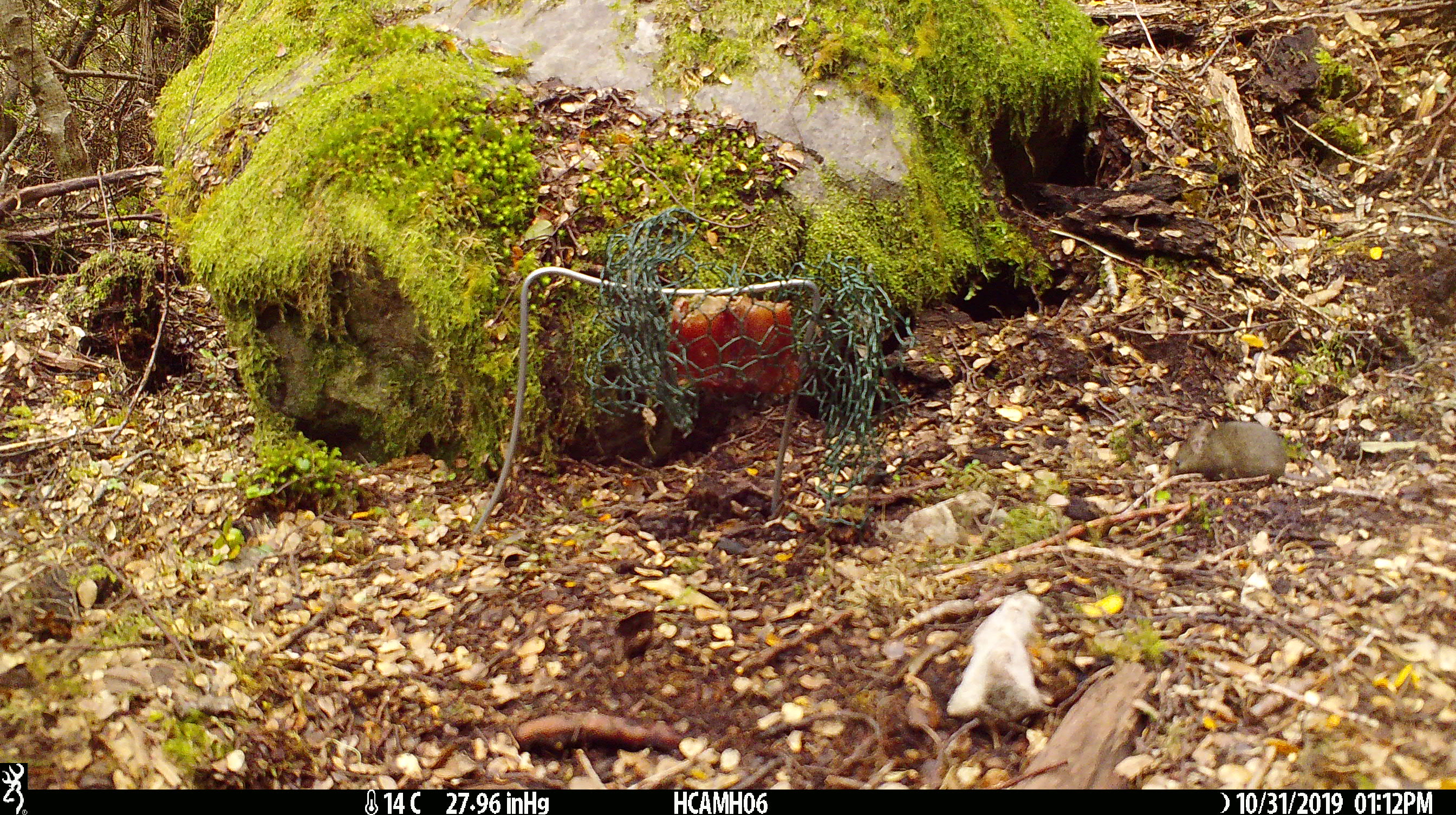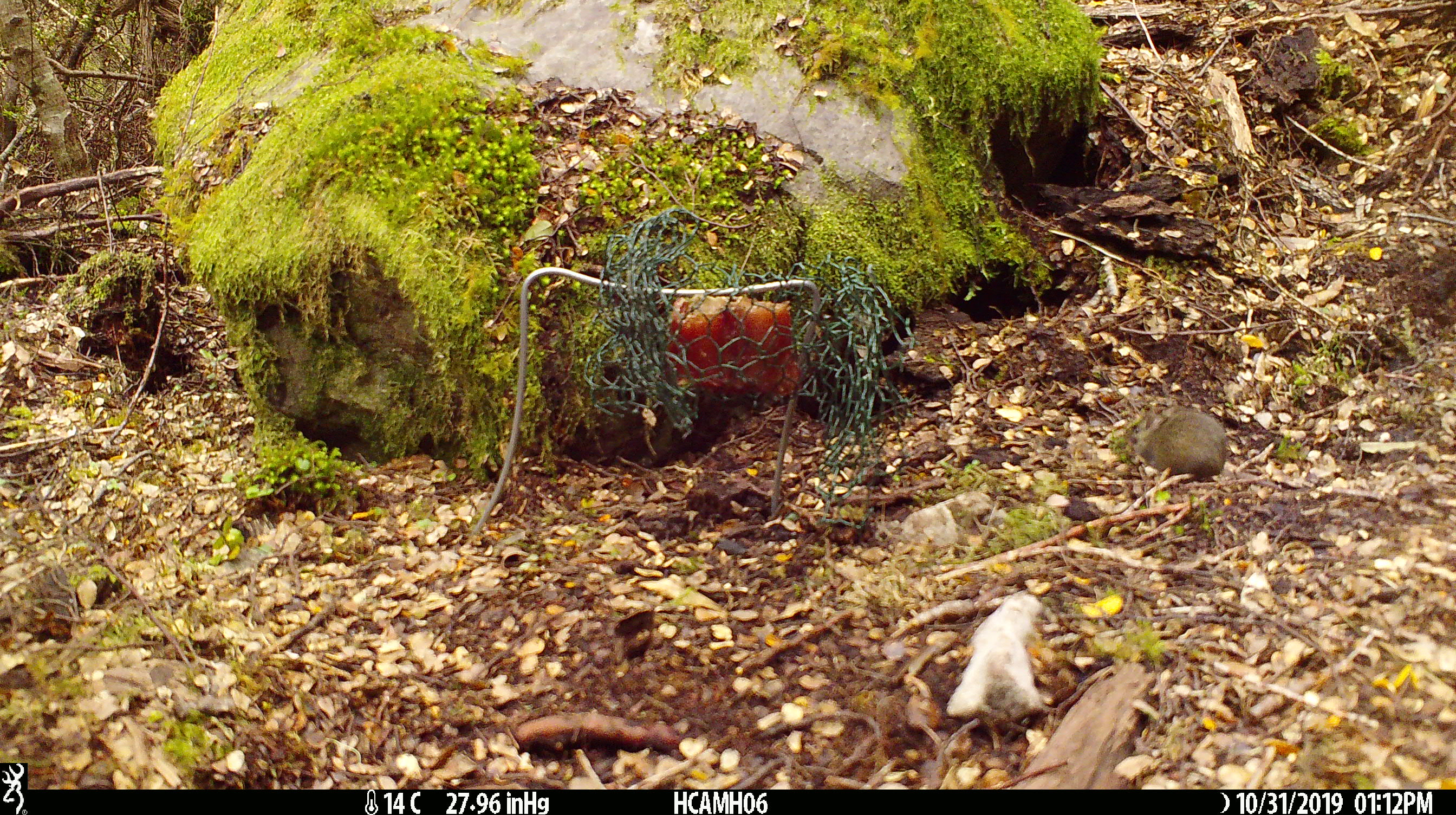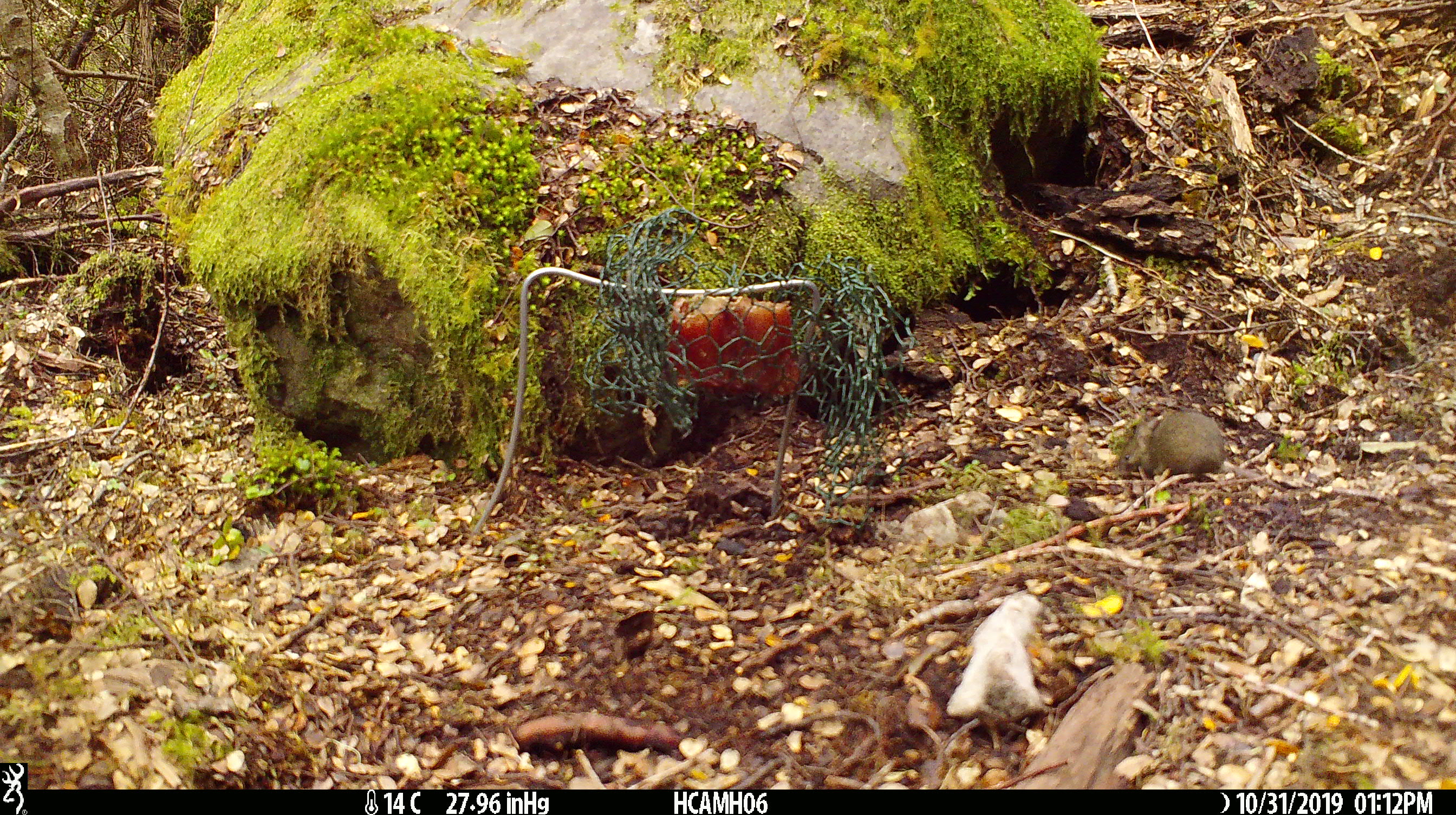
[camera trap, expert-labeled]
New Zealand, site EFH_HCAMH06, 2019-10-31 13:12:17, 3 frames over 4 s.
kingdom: Animalia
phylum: Chordata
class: Mammalia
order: Rodentia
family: Muridae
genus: Mus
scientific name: Mus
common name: mouse